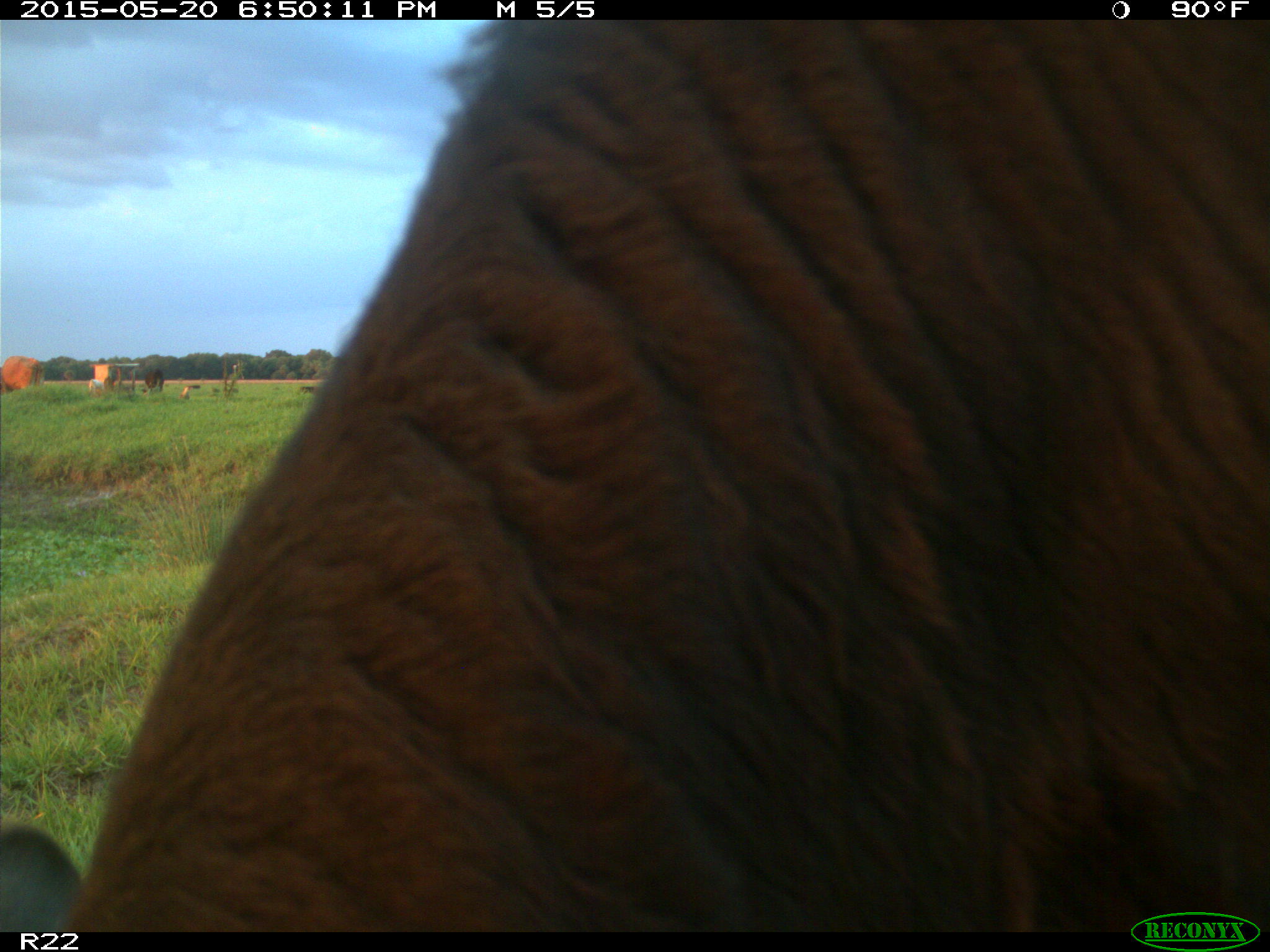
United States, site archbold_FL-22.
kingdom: Animalia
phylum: Chordata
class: Mammalia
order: Artiodactyla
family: Bovidae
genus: Bos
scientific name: Bos taurus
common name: domestic cow